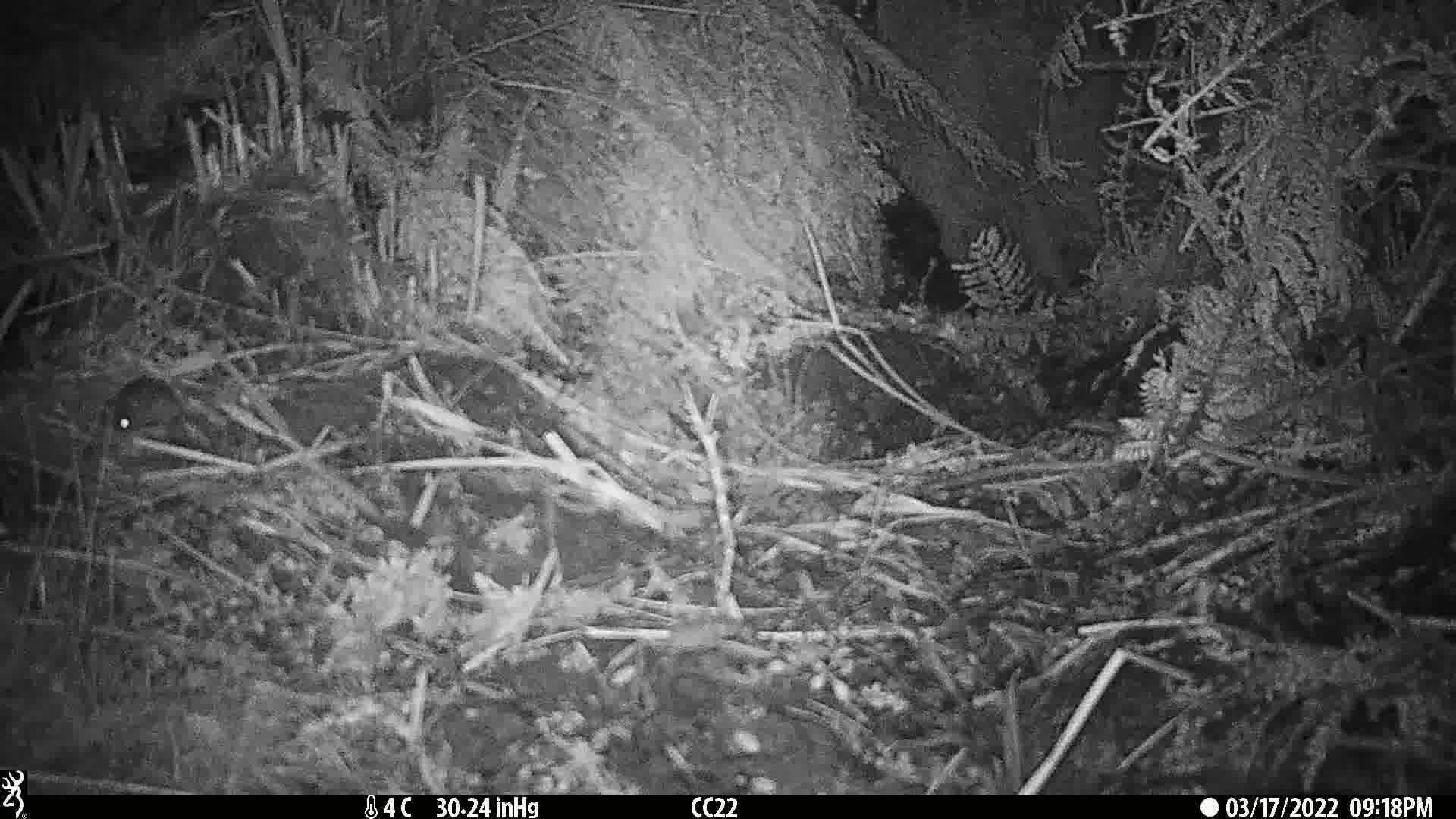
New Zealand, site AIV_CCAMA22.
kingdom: Animalia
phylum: Chordata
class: Mammalia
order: Rodentia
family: Muridae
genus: Mus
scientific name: Mus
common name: mouse